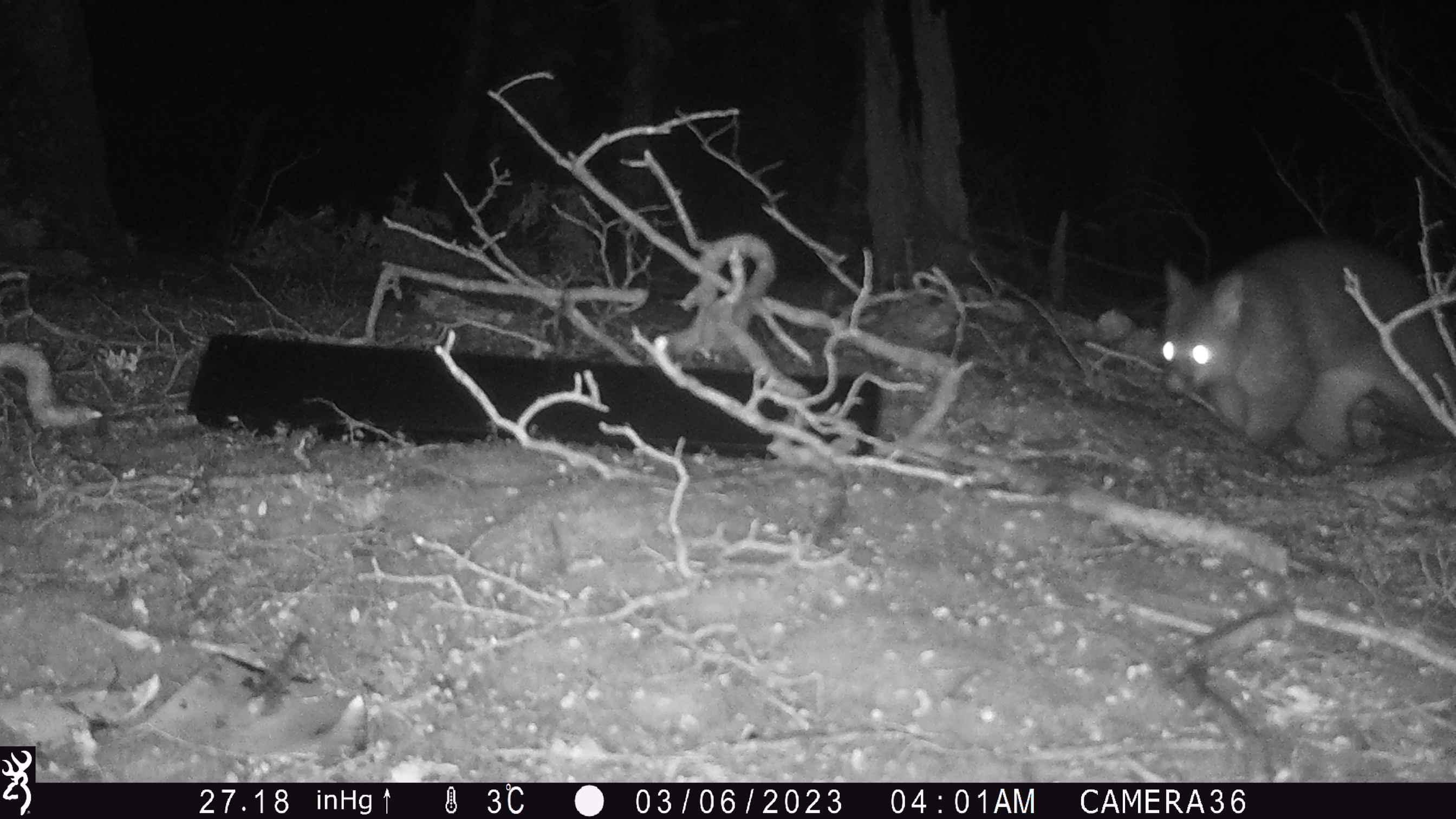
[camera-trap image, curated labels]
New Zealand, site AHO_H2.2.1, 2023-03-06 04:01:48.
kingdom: Animalia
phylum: Chordata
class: Mammalia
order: Carnivora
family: Mustelidae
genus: Mustela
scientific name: Mustela erminea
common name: stoat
Stoat (Mustela erminea).